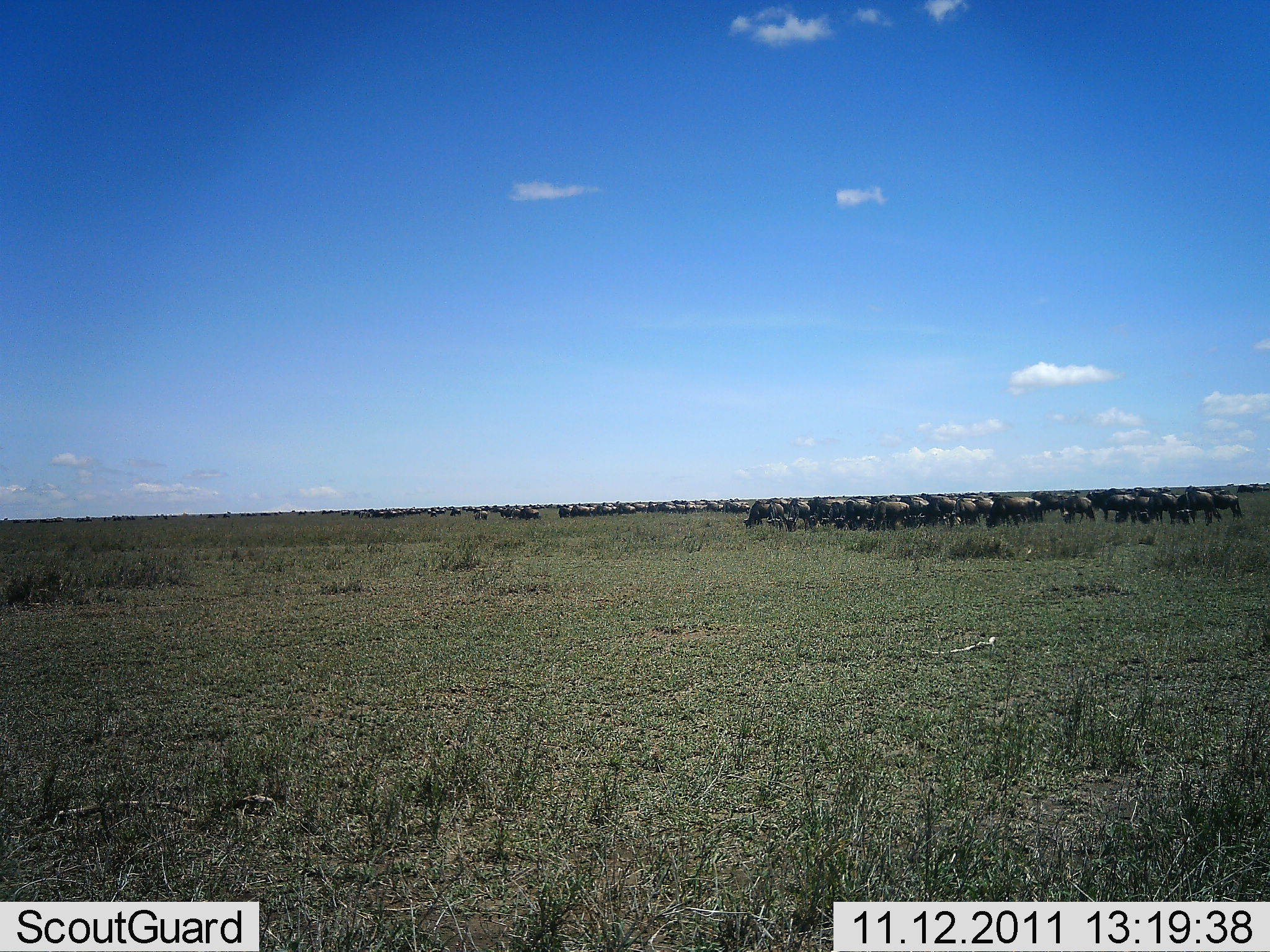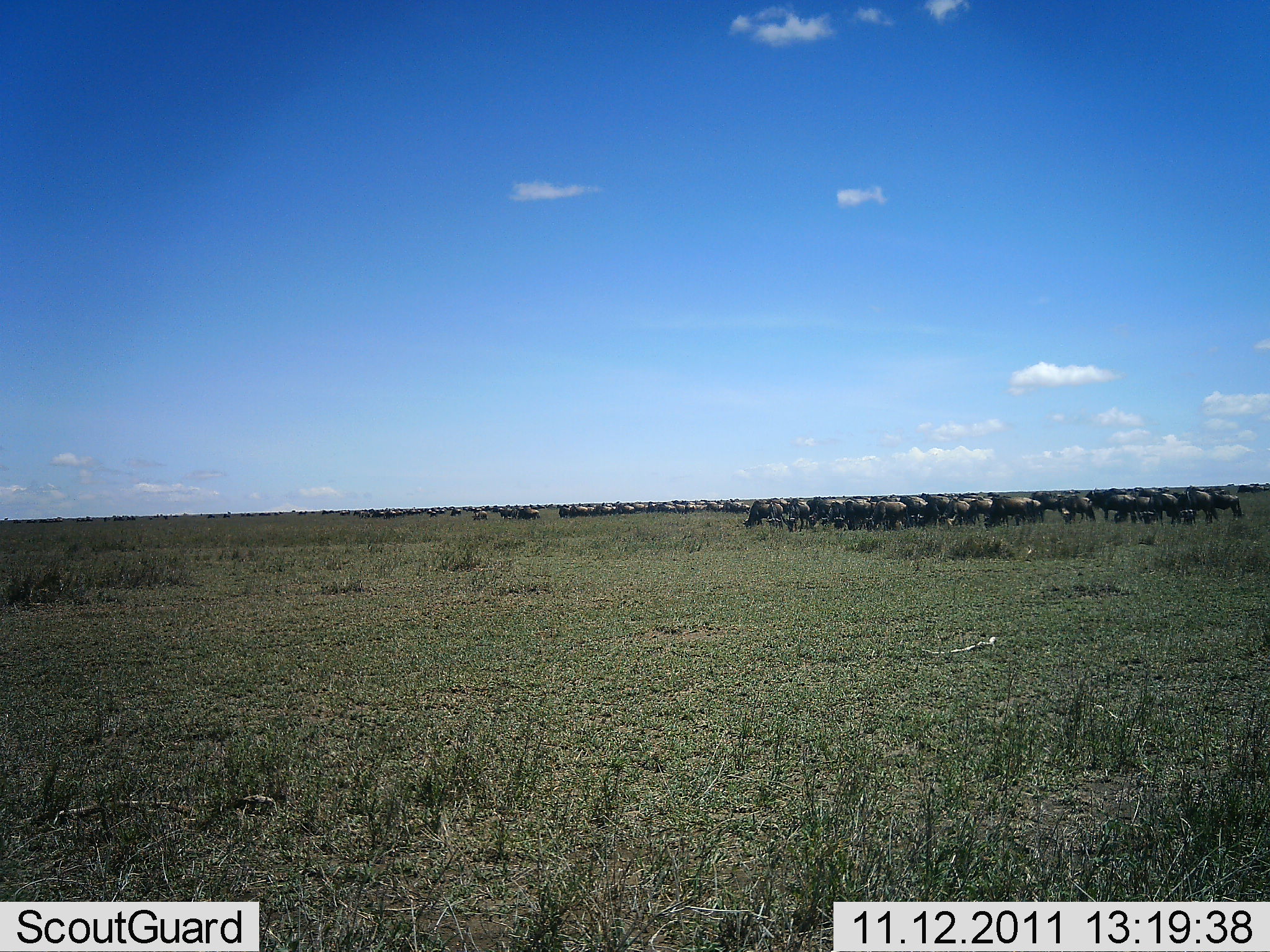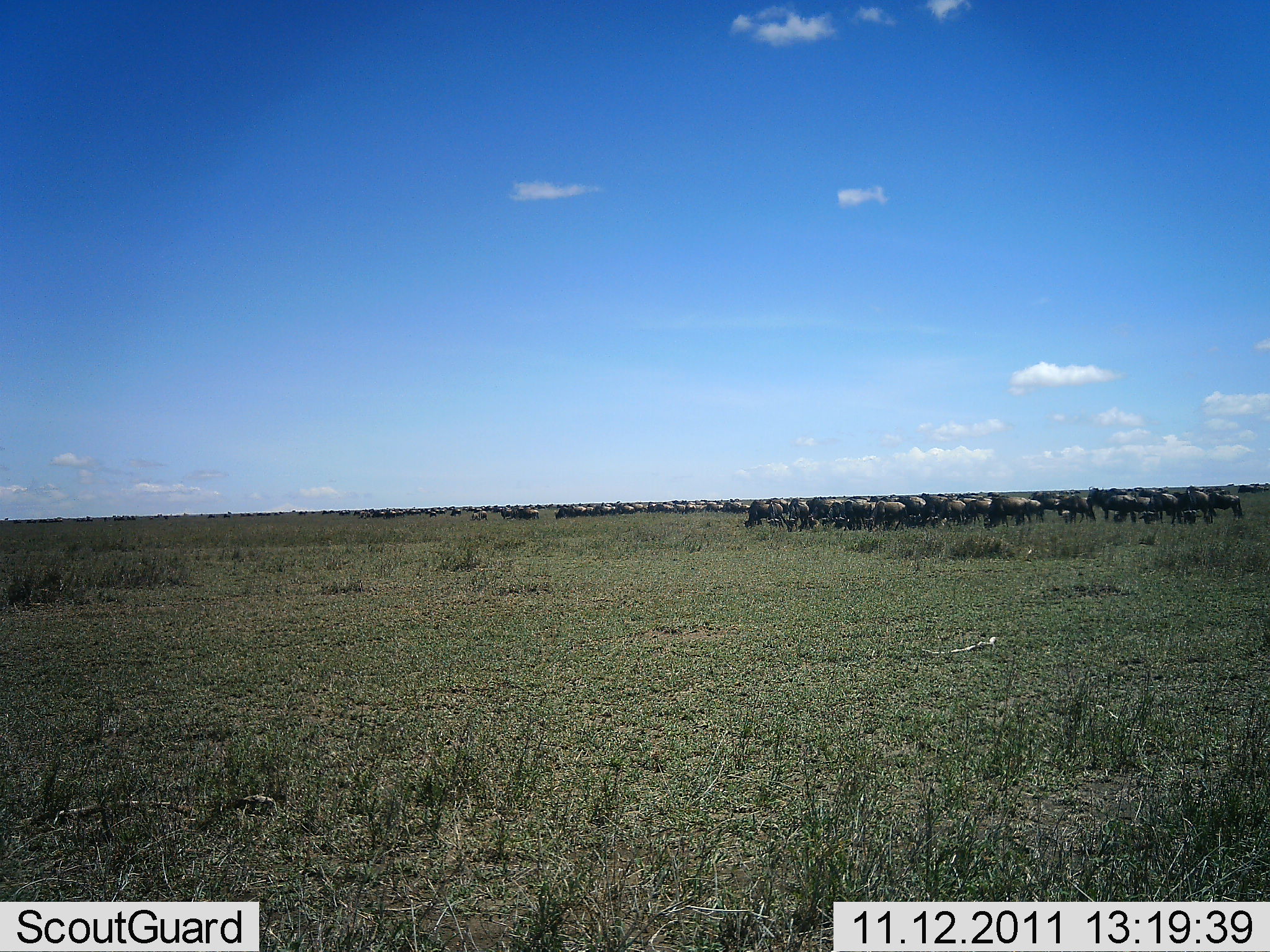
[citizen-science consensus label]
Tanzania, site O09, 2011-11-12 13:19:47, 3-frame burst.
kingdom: Animalia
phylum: Chordata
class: Mammalia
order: Artiodactyla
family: Bovidae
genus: Connochaetes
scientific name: Connochaetes taurinus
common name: blue wildebeest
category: wildebeest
Wildebeest (blue wildebeest) (Connochaetes taurinus), count 51+. Behavior (volunteer vote fractions): standing 64%, resting 9%, moving 27%, interacting 0%. Young present (vote fraction): 0%. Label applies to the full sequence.